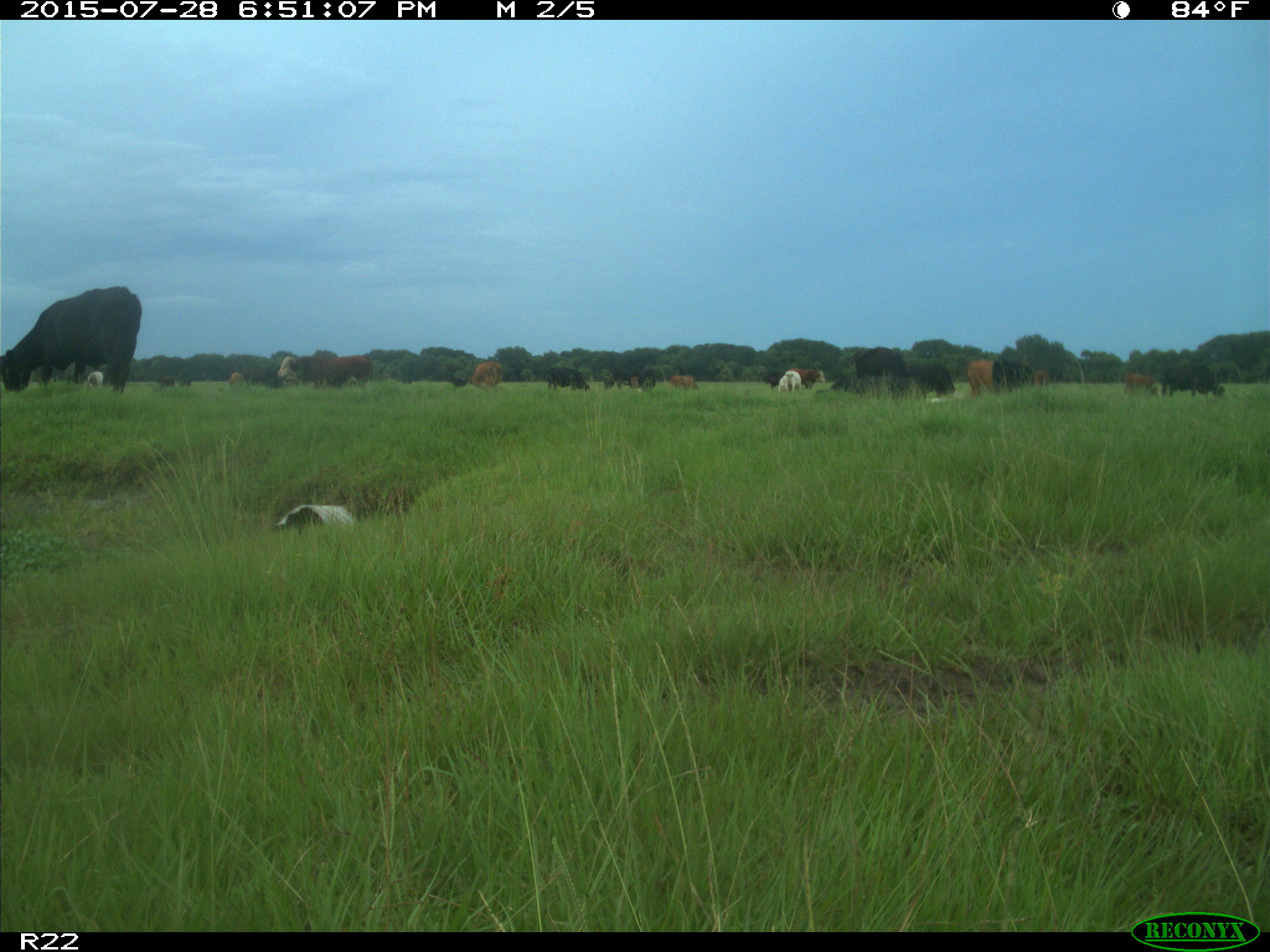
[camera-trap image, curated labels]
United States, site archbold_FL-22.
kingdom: Animalia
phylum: Chordata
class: Mammalia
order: Artiodactyla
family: Bovidae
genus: Bos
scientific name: Bos taurus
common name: domestic cow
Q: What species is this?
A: Bos taurus (domestic cow).